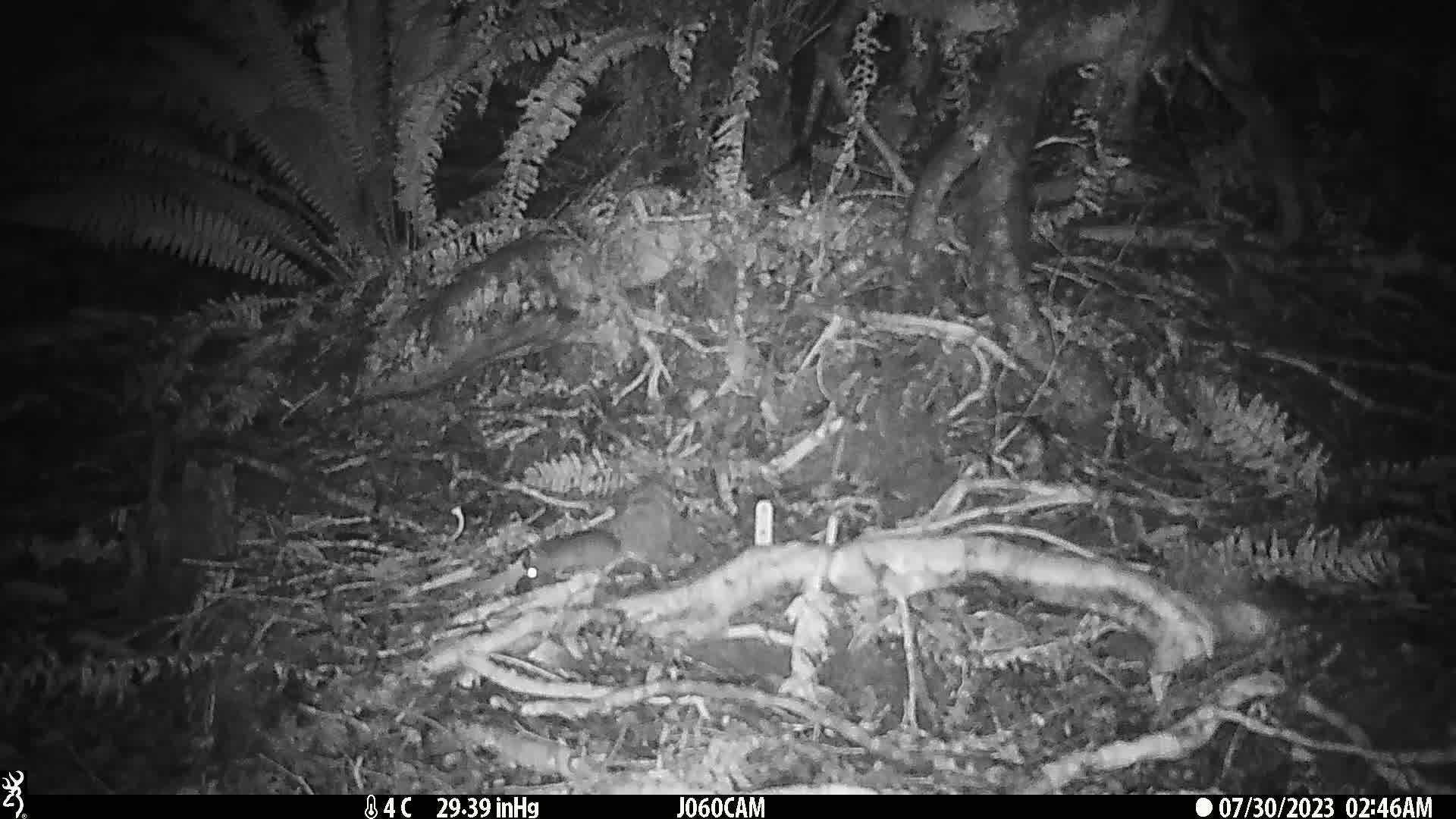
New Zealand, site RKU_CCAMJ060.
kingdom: Animalia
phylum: Chordata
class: Mammalia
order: Rodentia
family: Muridae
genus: Rattus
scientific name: Rattus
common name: rat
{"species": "rat (Rattus)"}